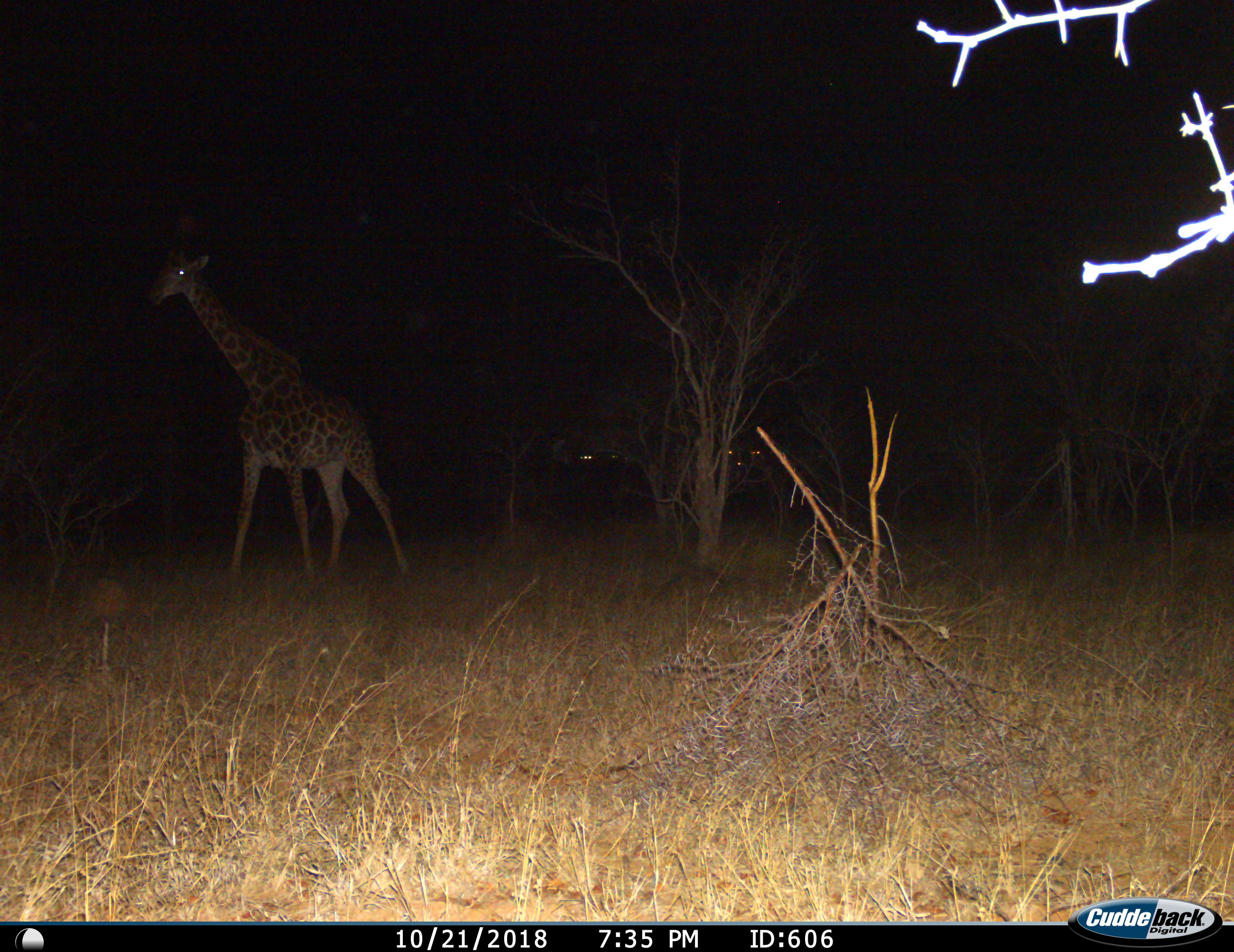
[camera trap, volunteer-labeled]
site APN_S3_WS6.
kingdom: Animalia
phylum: Chordata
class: Mammalia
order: Artiodactyla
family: Giraffidae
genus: Giraffa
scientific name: Giraffa camelopardalis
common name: giraffe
Giraffe (Giraffa camelopardalis), count 1. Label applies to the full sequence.